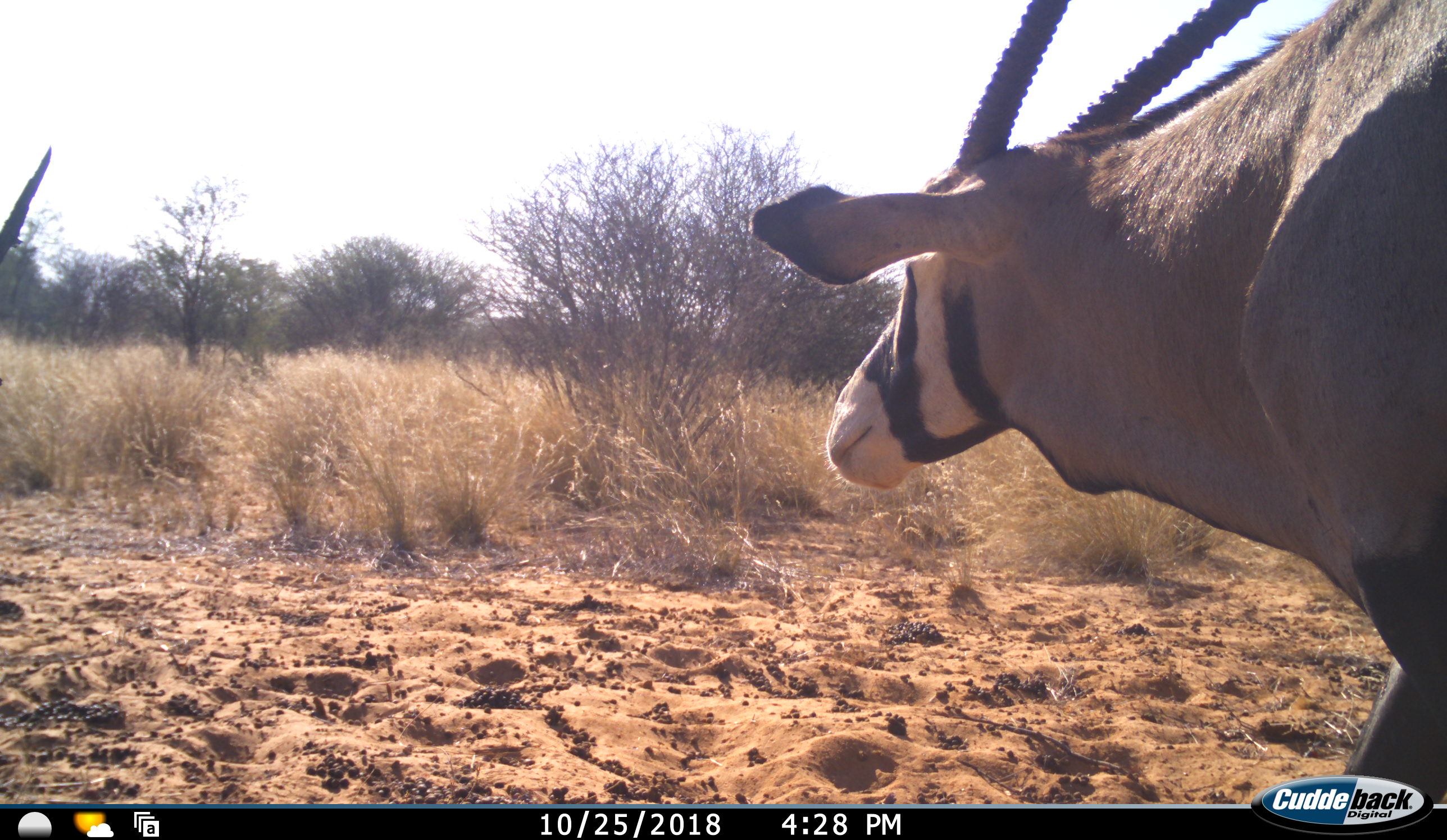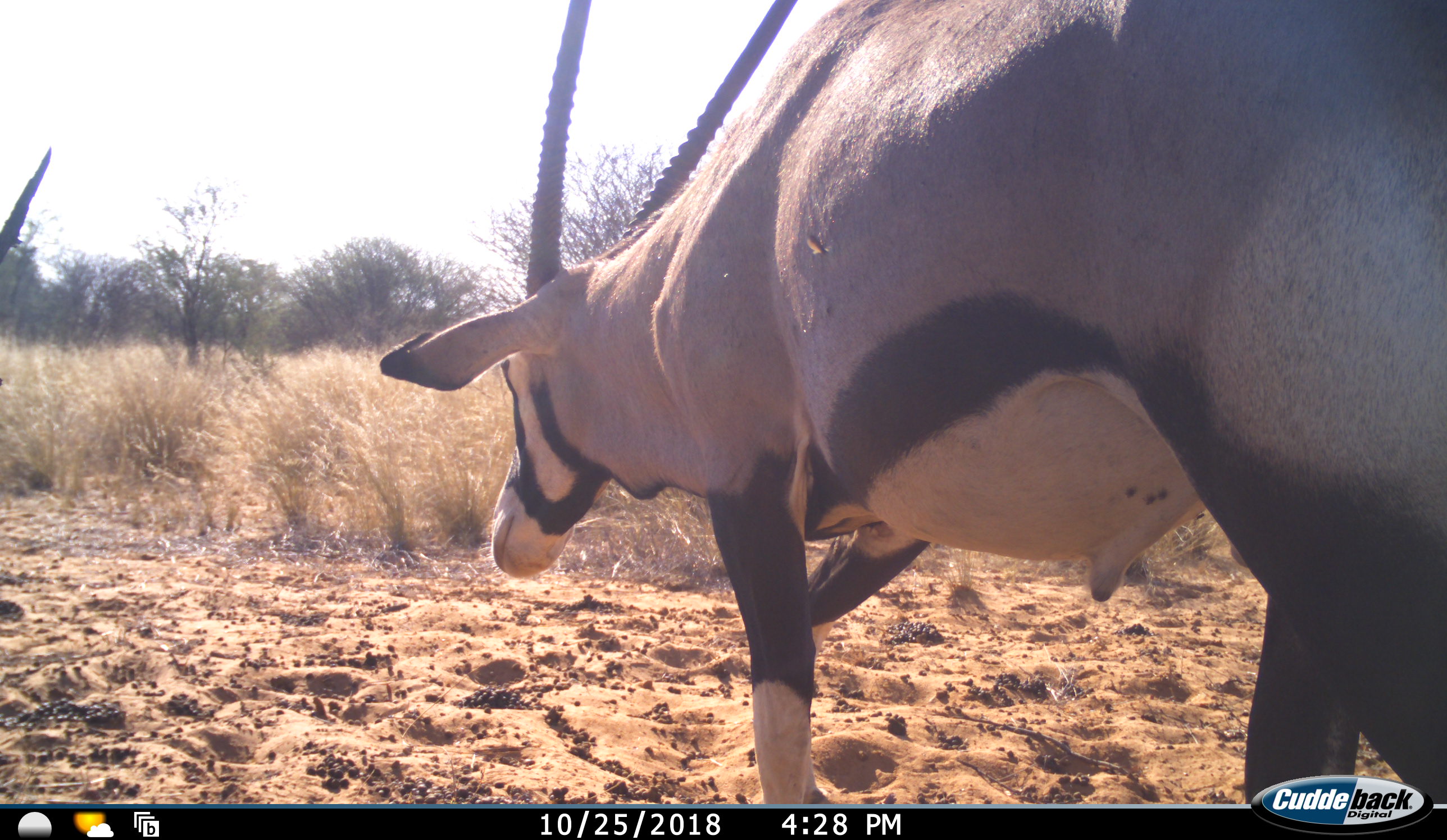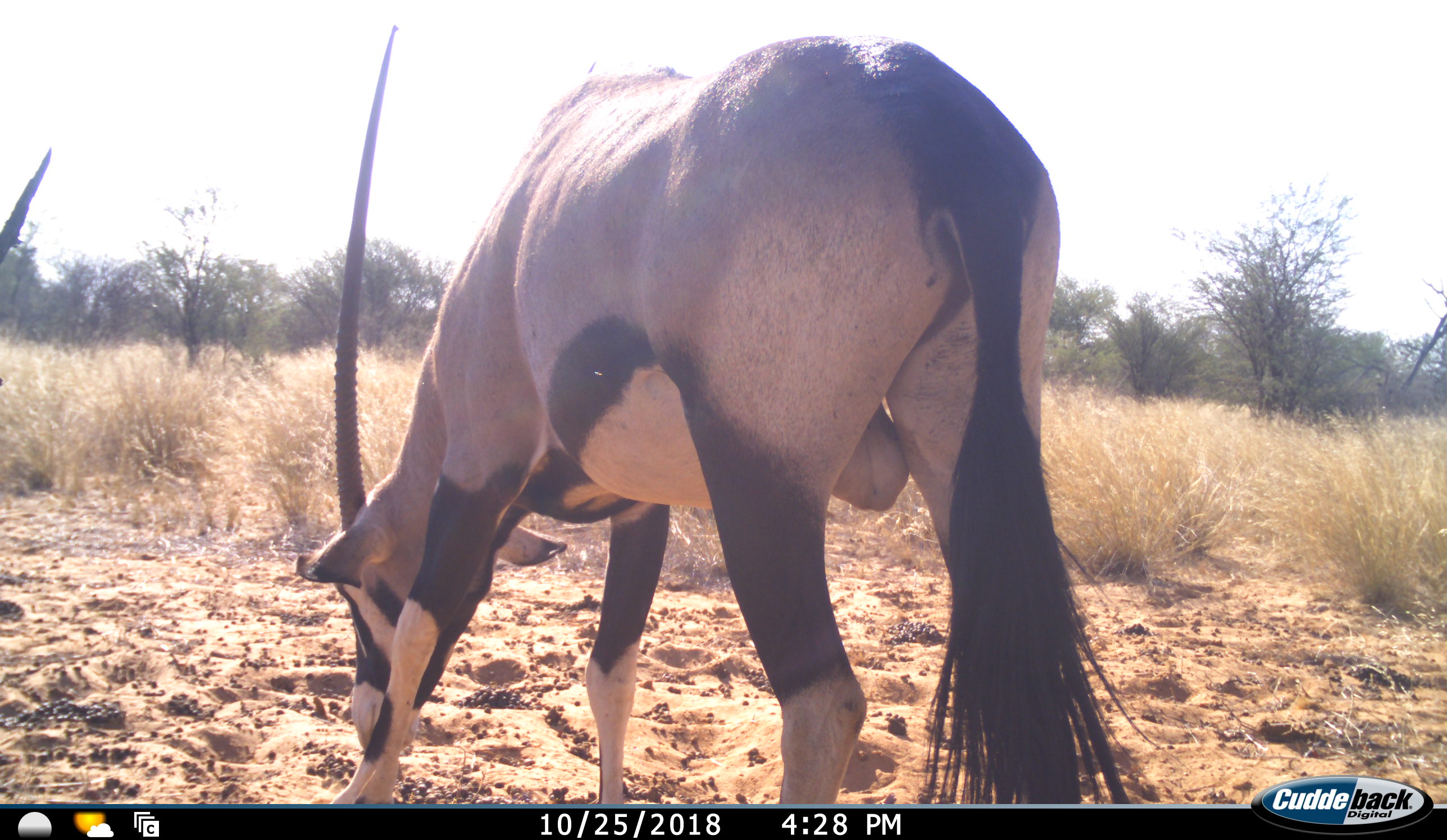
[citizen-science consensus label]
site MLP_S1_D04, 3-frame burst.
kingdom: Animalia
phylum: Chordata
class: Mammalia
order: Artiodactyla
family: Bovidae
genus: Oryx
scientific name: Oryx gazella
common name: gemsbok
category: oryx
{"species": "oryx (gemsbok) (Oryx gazella)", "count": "1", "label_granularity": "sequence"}